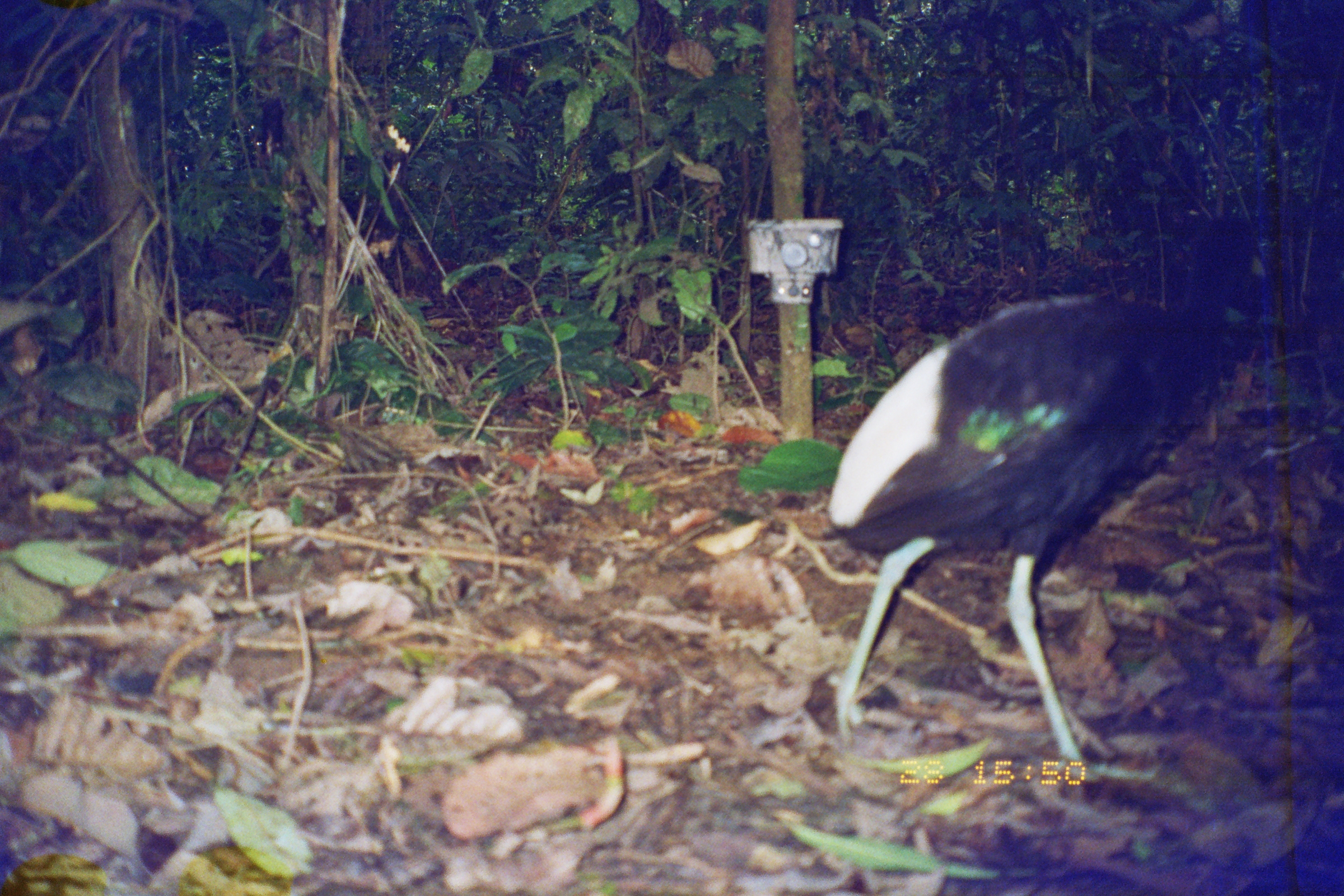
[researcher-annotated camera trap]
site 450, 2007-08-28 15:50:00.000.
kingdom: Animalia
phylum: Chordata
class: Aves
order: Gruiformes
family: Psophiidae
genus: Psophia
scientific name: Psophia leucoptera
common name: pale-winged trumpeter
Psophia leucoptera (pale-winged trumpeter).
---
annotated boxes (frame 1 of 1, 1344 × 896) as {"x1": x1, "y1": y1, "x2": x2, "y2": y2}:
psophia leucoptera: {"x1": 824, "y1": 214, "x2": 1269, "y2": 784}